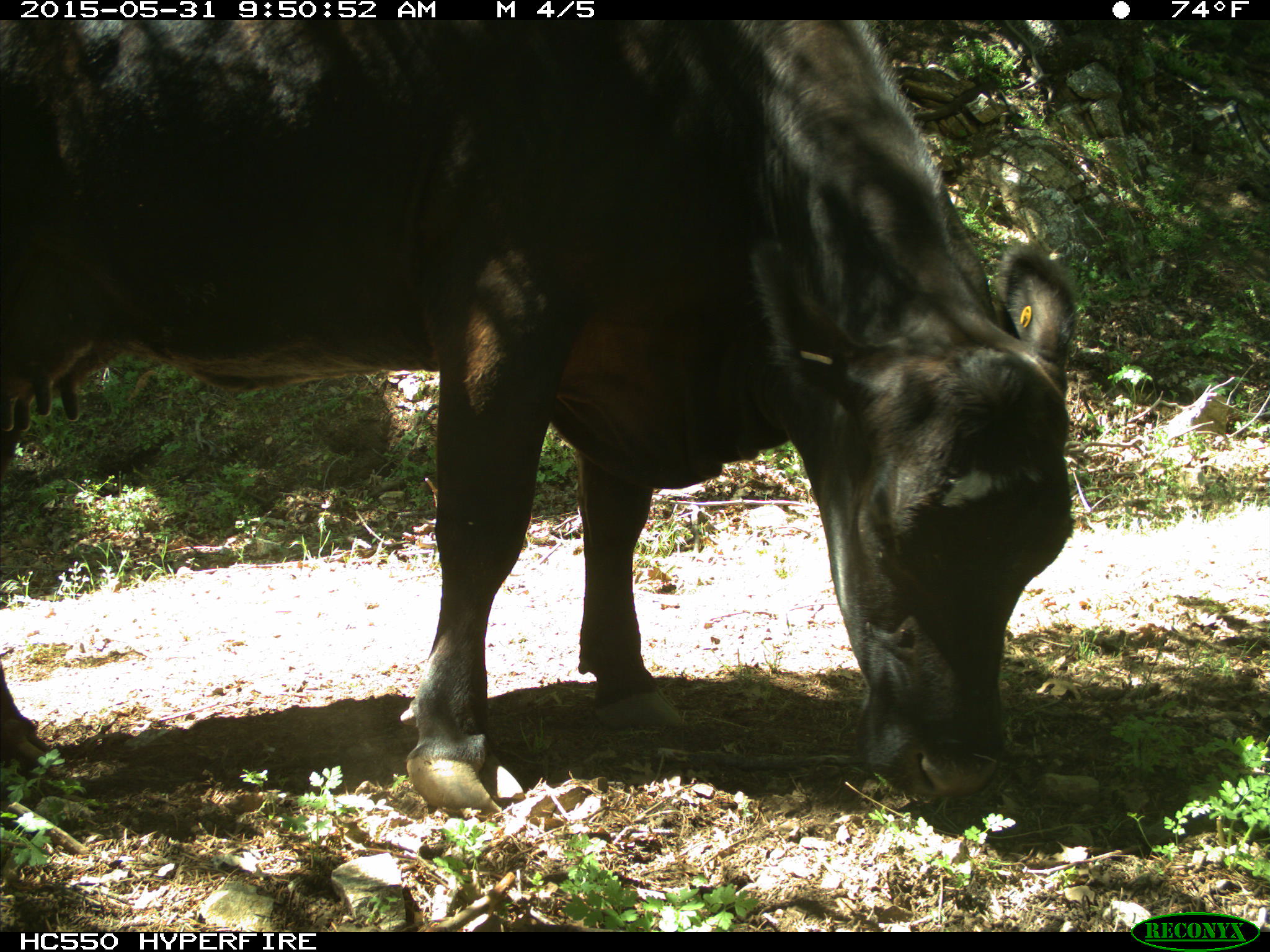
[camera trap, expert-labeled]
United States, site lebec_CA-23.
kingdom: Animalia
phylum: Chordata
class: Mammalia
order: Artiodactyla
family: Bovidae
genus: Bos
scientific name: Bos taurus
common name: domestic cow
Bos taurus (domestic cow).